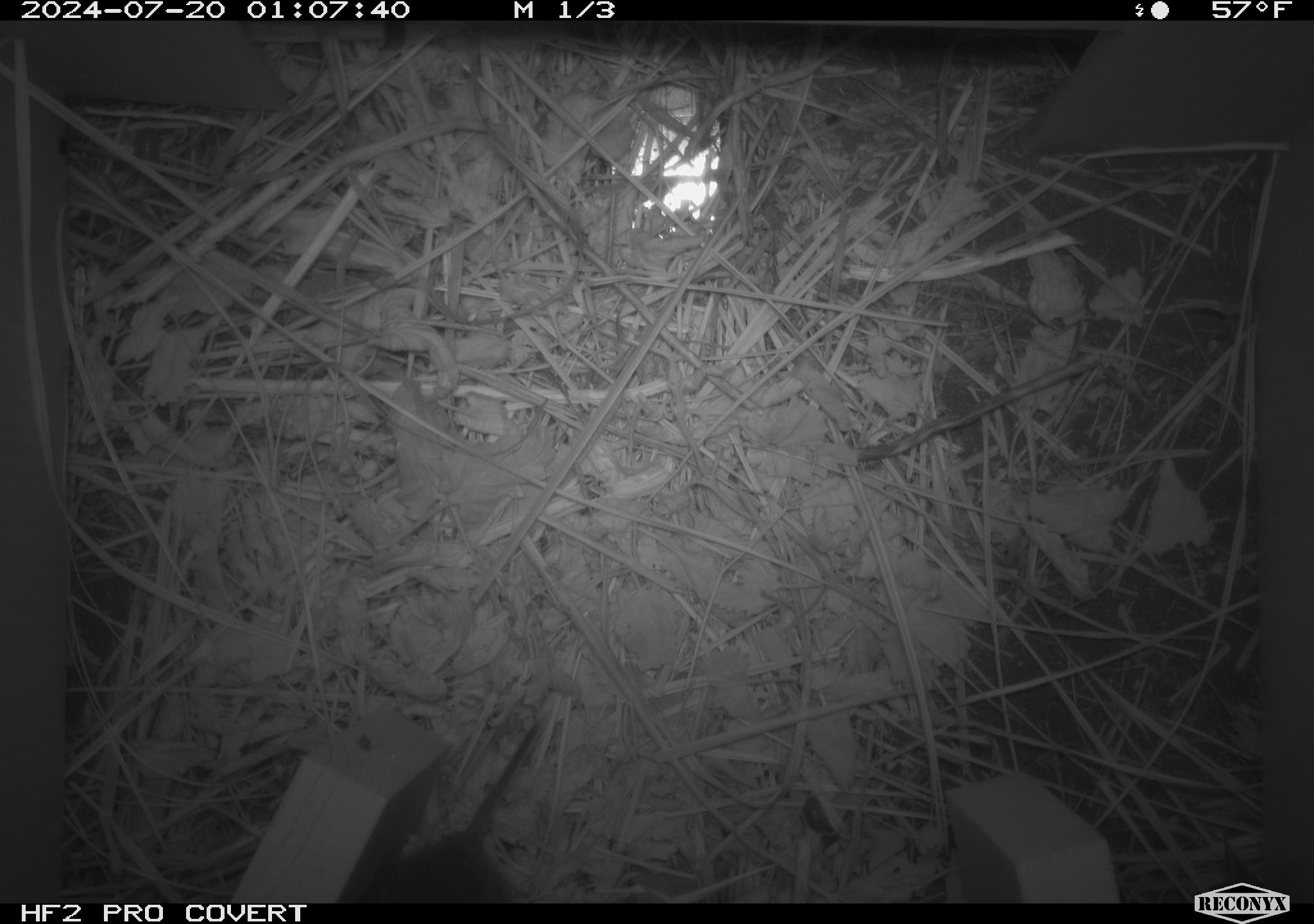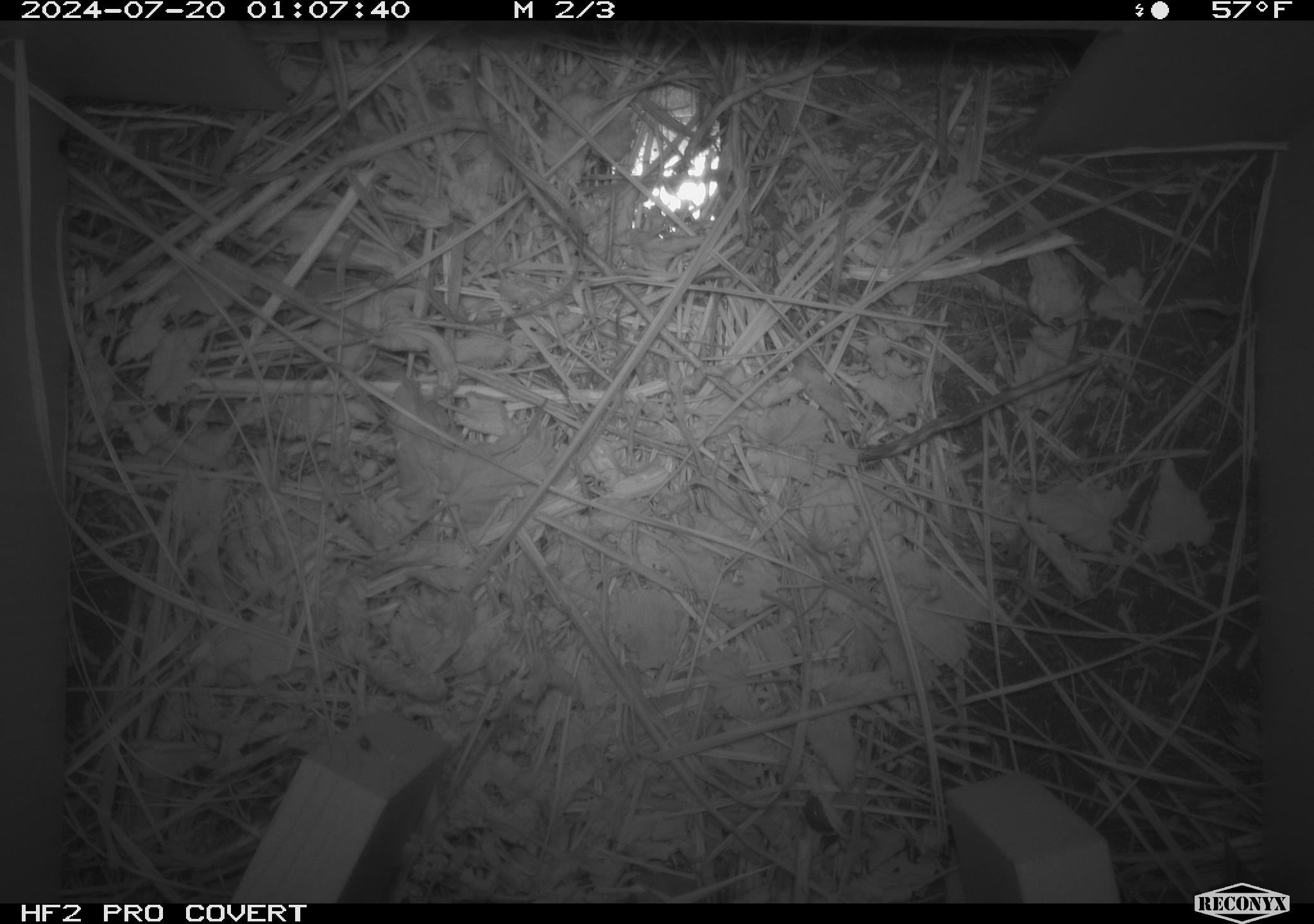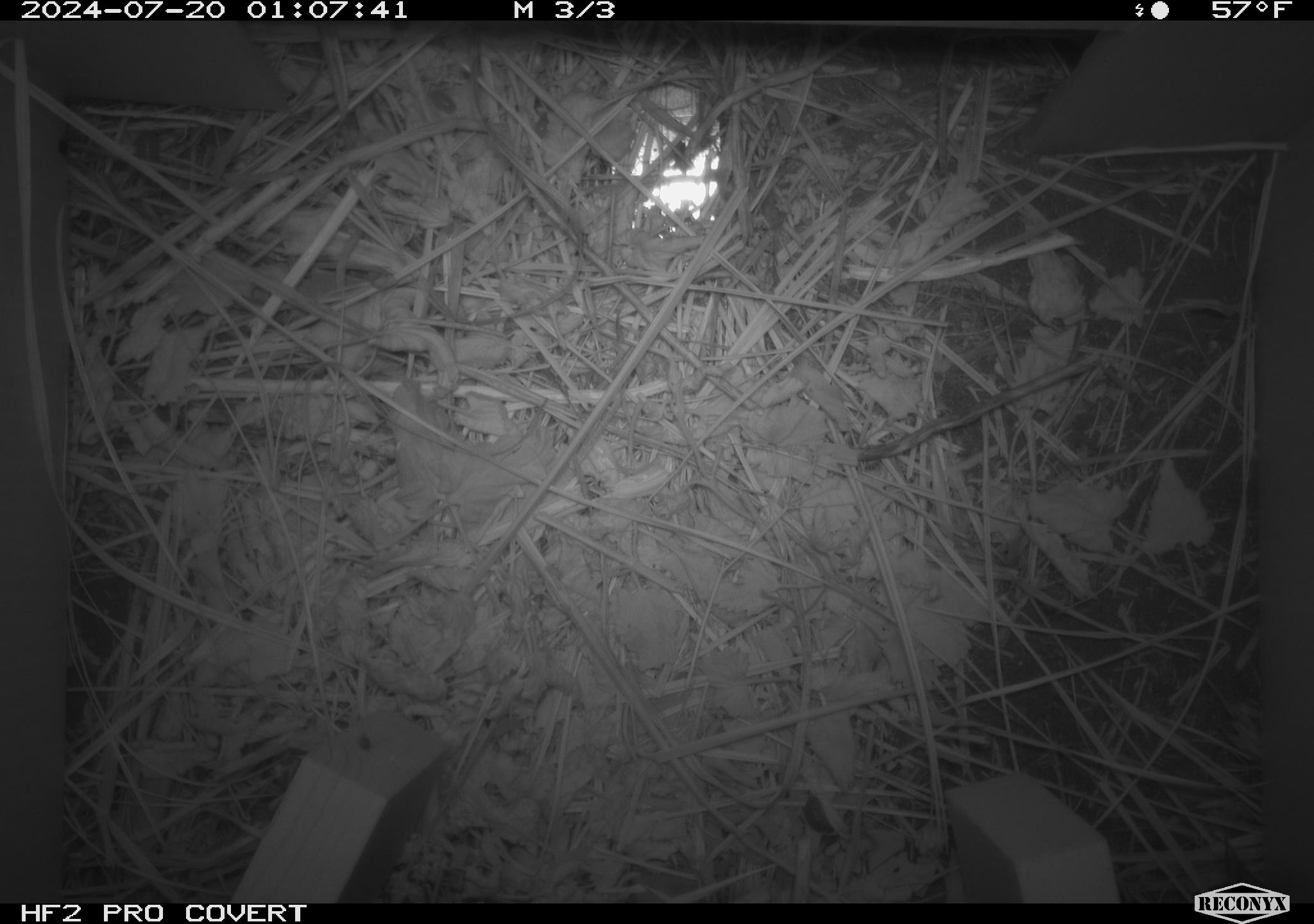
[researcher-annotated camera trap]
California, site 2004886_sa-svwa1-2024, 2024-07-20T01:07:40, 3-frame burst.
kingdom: Animalia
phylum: Chordata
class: Mammalia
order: Rodentia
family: Cricetidae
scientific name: Arvicolinae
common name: voles, lemmings, and muskrats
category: arvicolinae subfamily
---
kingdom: Animalia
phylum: Arthropoda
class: Malacostraca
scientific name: Malacostraca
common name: amphipods, crabs, isopods, krill, lobsters and shrimps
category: malacostracan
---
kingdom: Animalia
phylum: Arthropoda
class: Insecta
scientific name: Insecta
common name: insect